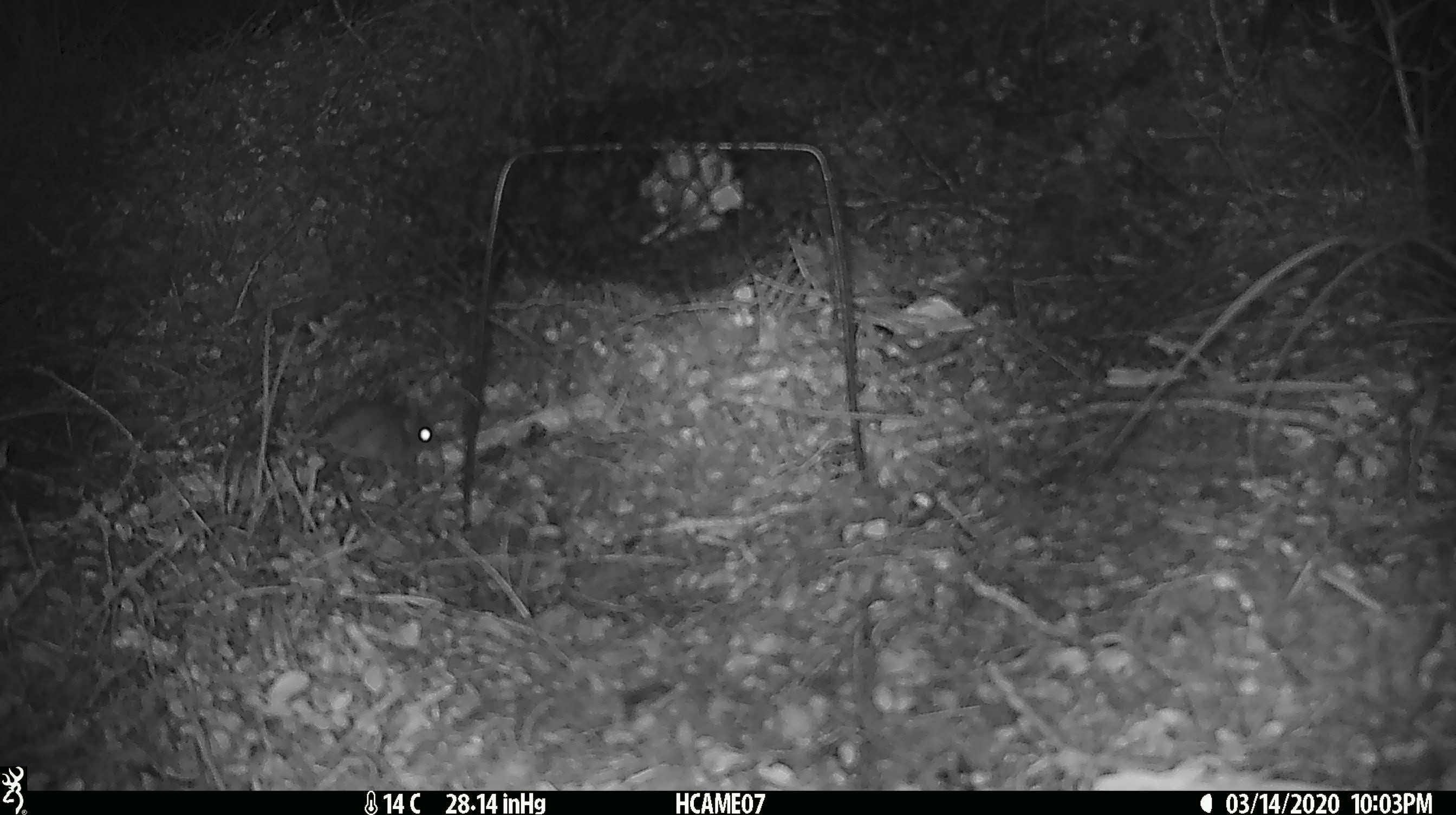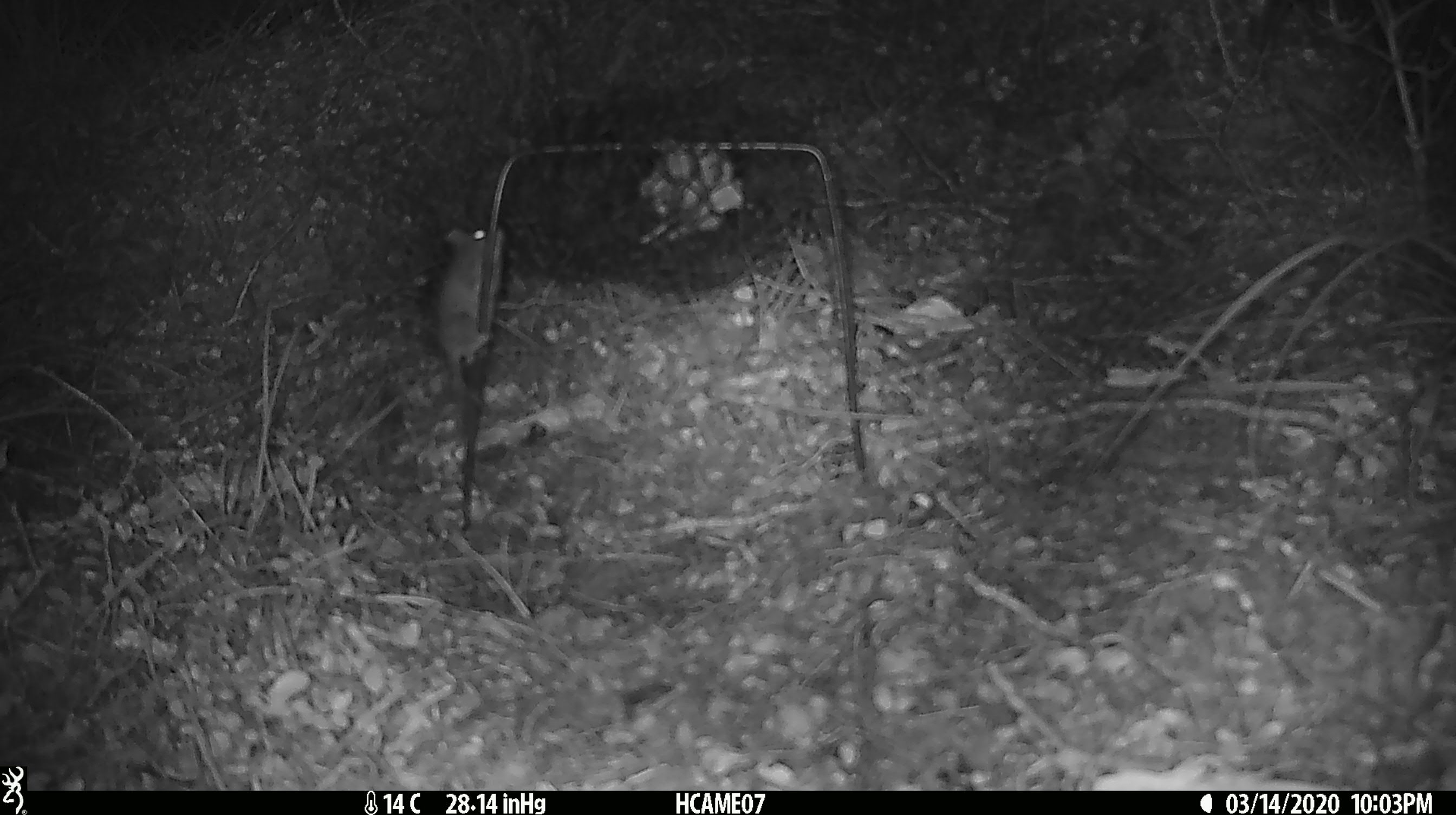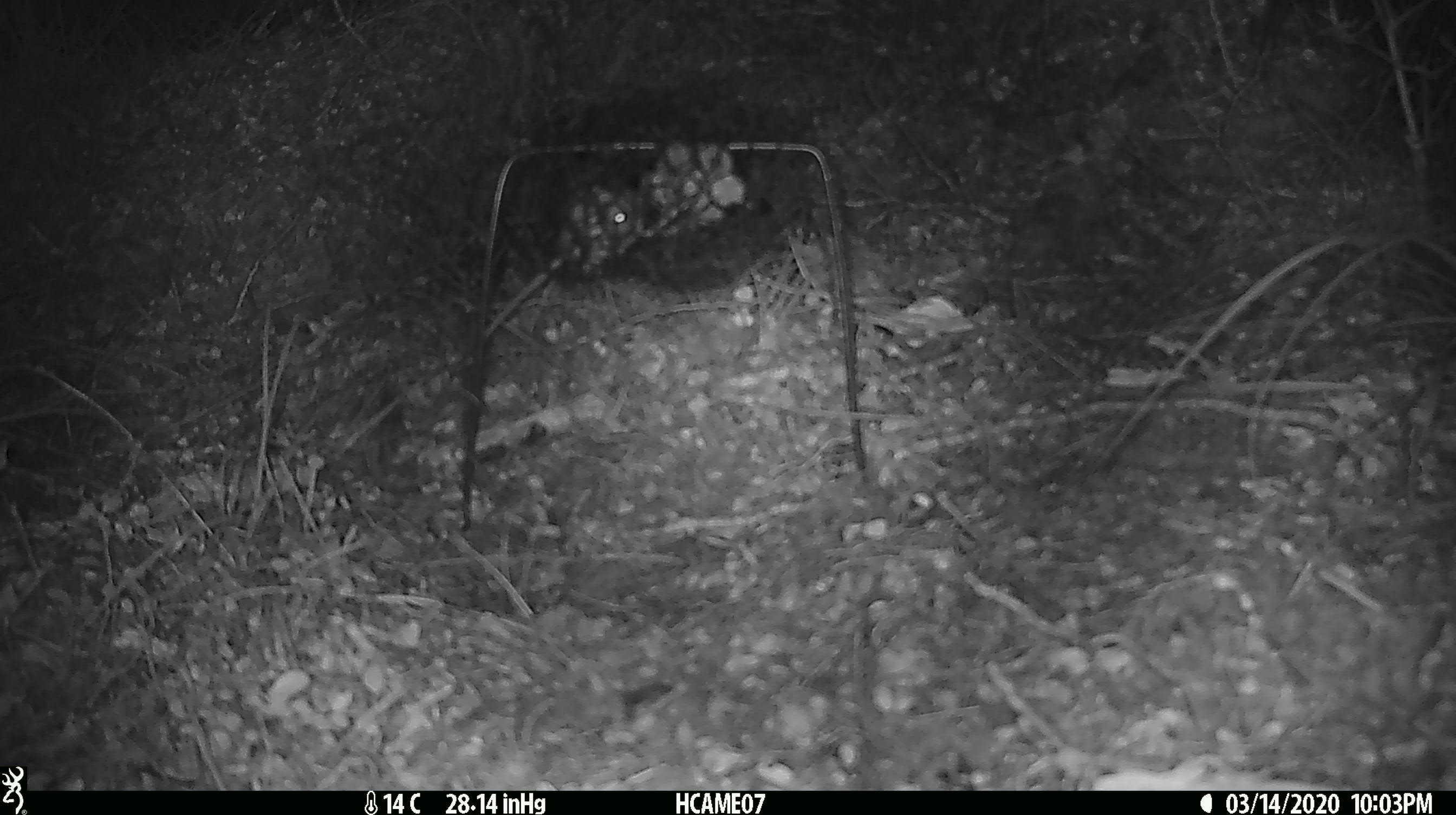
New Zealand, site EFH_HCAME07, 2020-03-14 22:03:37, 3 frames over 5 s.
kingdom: Animalia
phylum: Chordata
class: Mammalia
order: Rodentia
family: Muridae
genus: Mus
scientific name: Mus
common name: mouse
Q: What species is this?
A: Mouse (Mus).